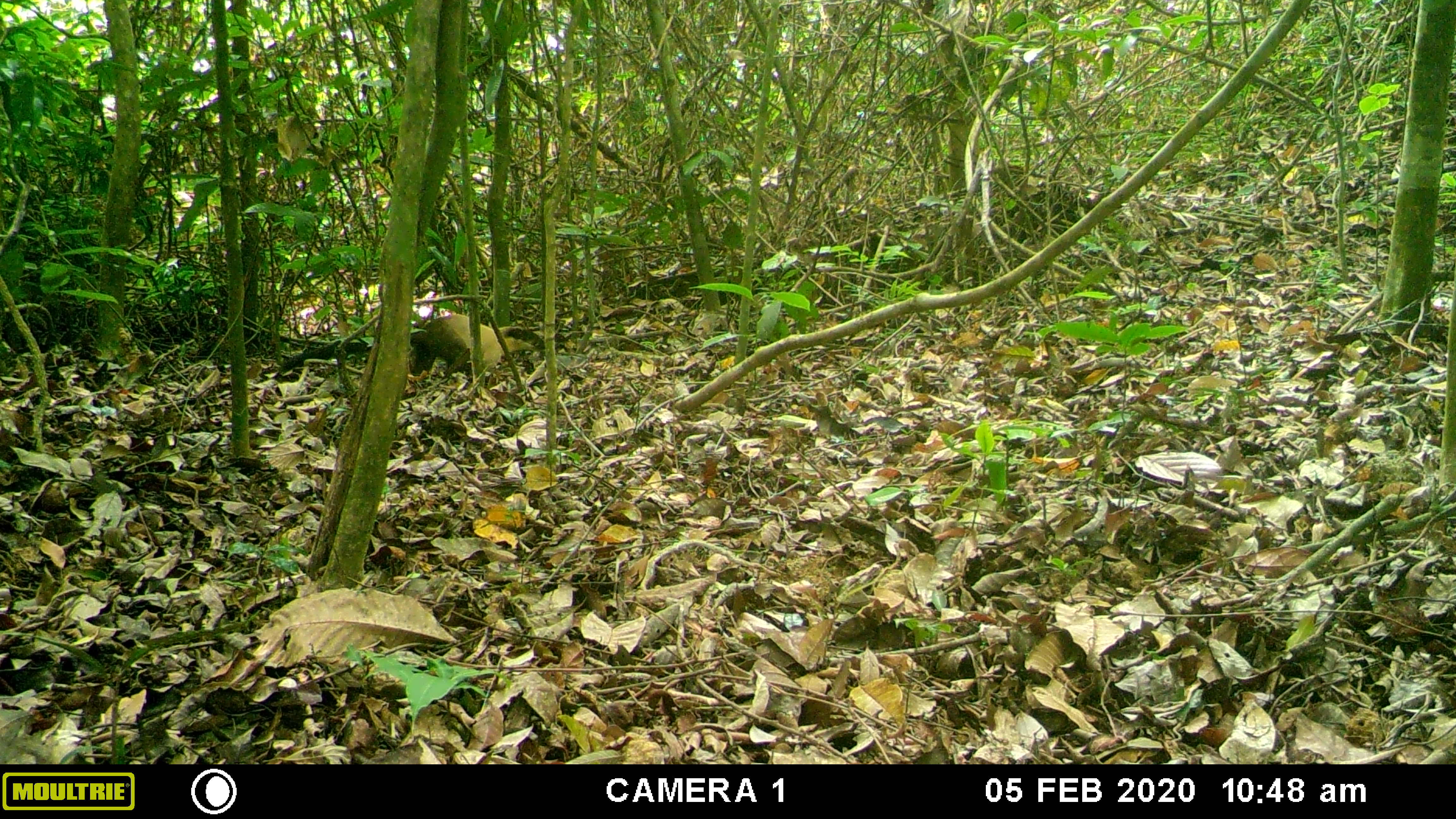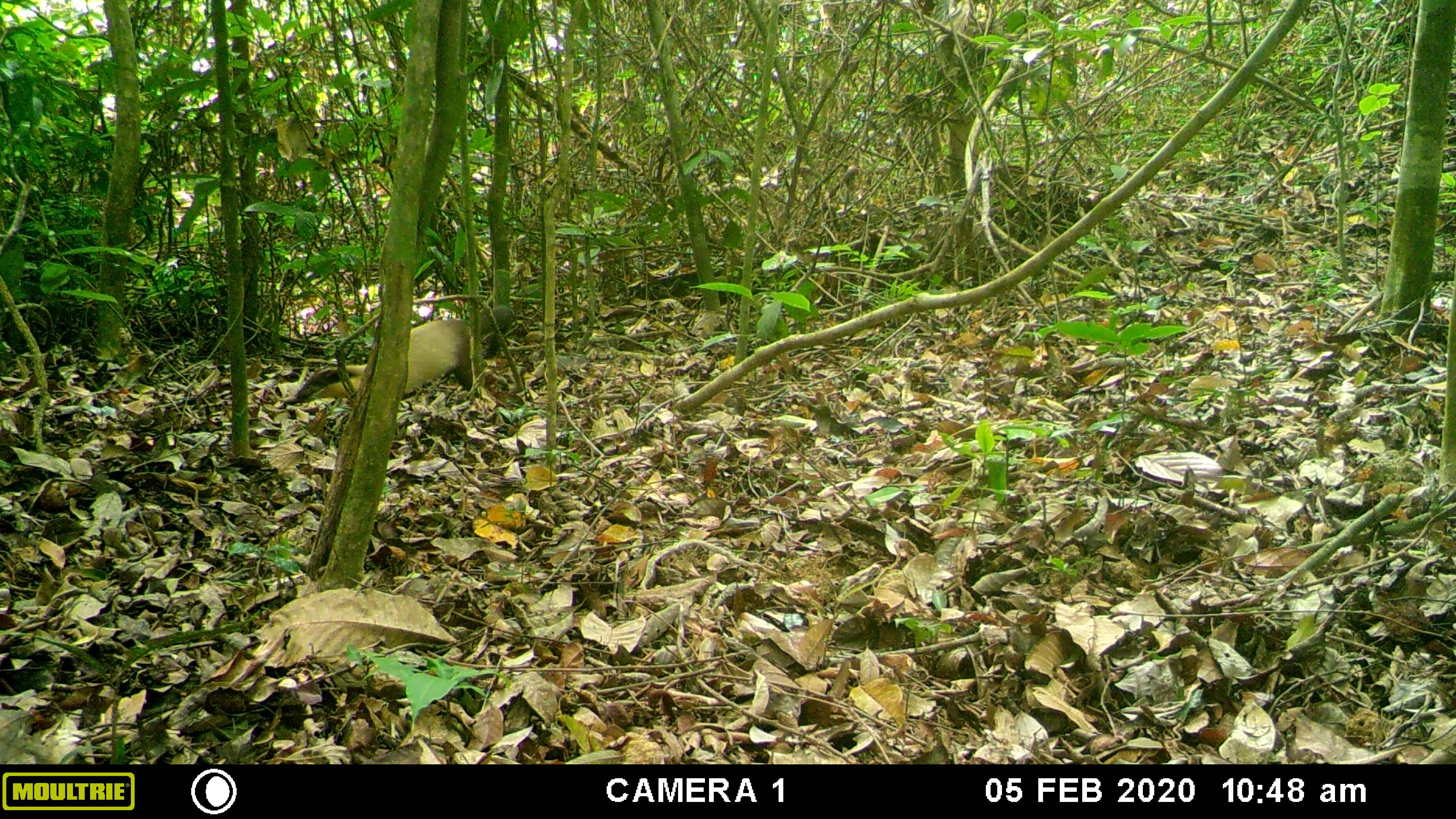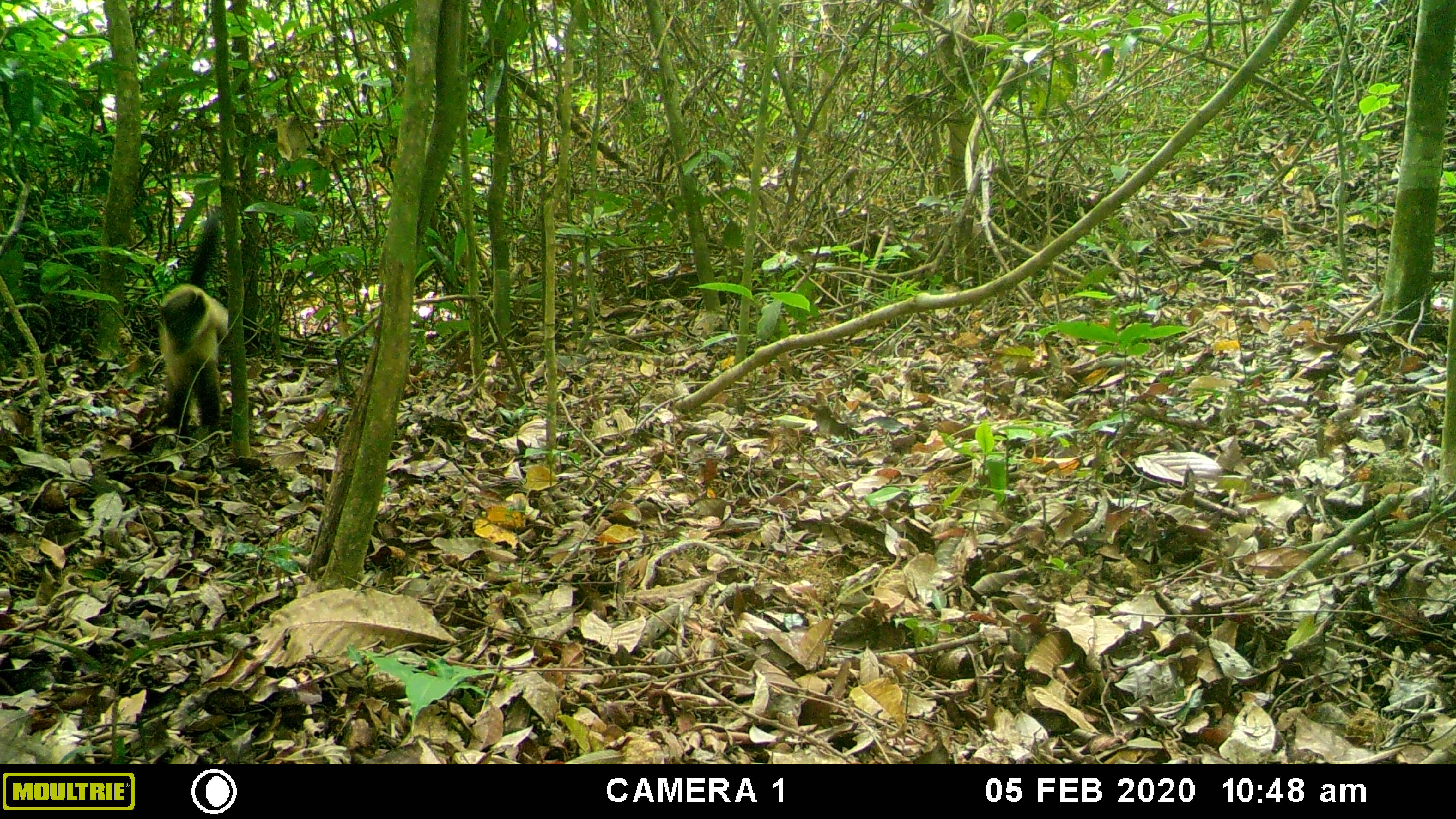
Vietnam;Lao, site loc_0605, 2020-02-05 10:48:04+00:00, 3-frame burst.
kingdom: Animalia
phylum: Chordata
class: Mammalia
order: Carnivora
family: Mustelidae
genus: Martes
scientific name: Martes flavigula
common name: yellow-throated marten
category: yellow throated marten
Yellow throated marten (yellow-throated marten) (Martes flavigula). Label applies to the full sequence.